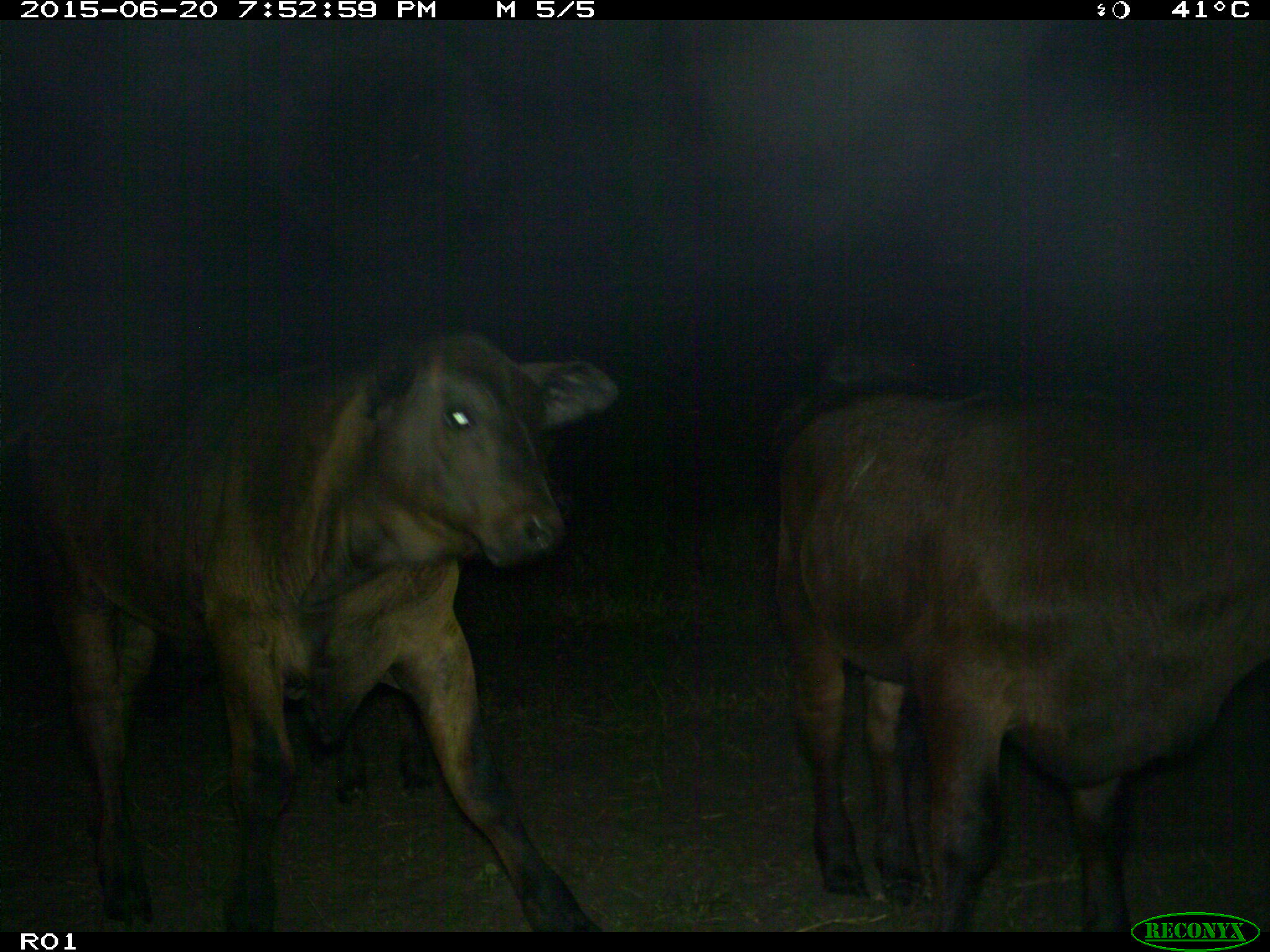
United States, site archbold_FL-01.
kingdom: Animalia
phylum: Chordata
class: Mammalia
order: Artiodactyla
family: Bovidae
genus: Bos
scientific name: Bos taurus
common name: domestic cow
Bos taurus (domestic cow).